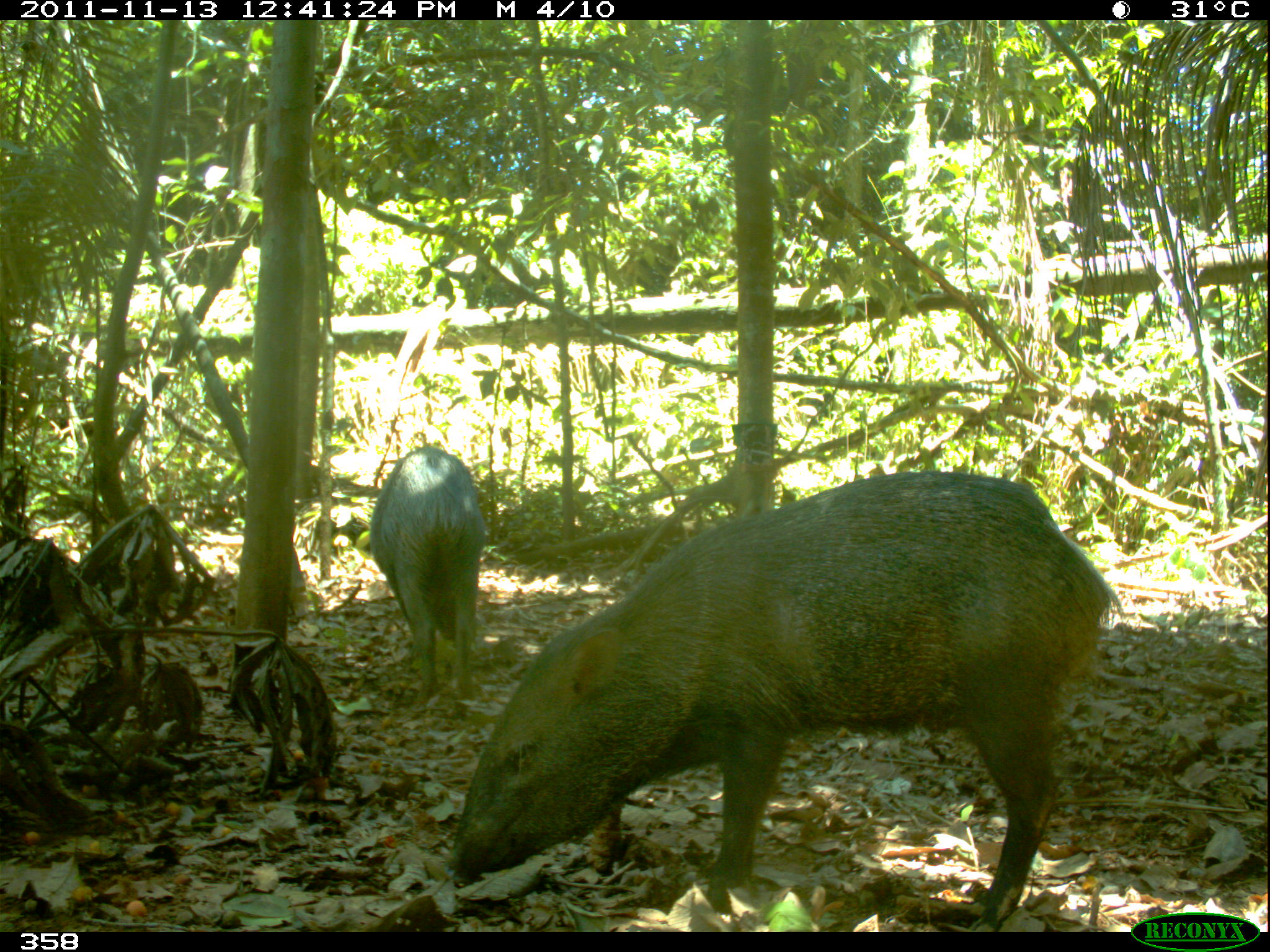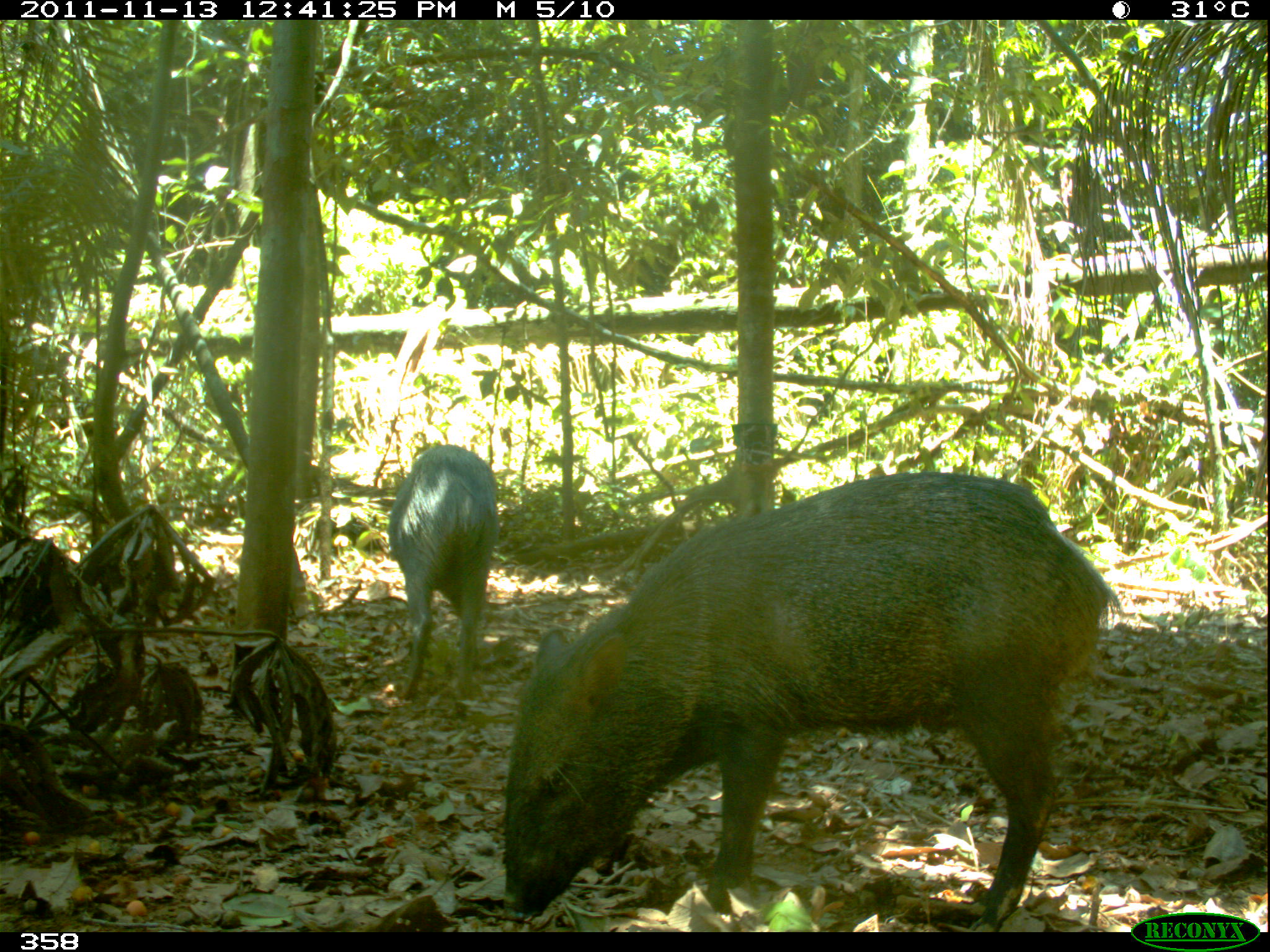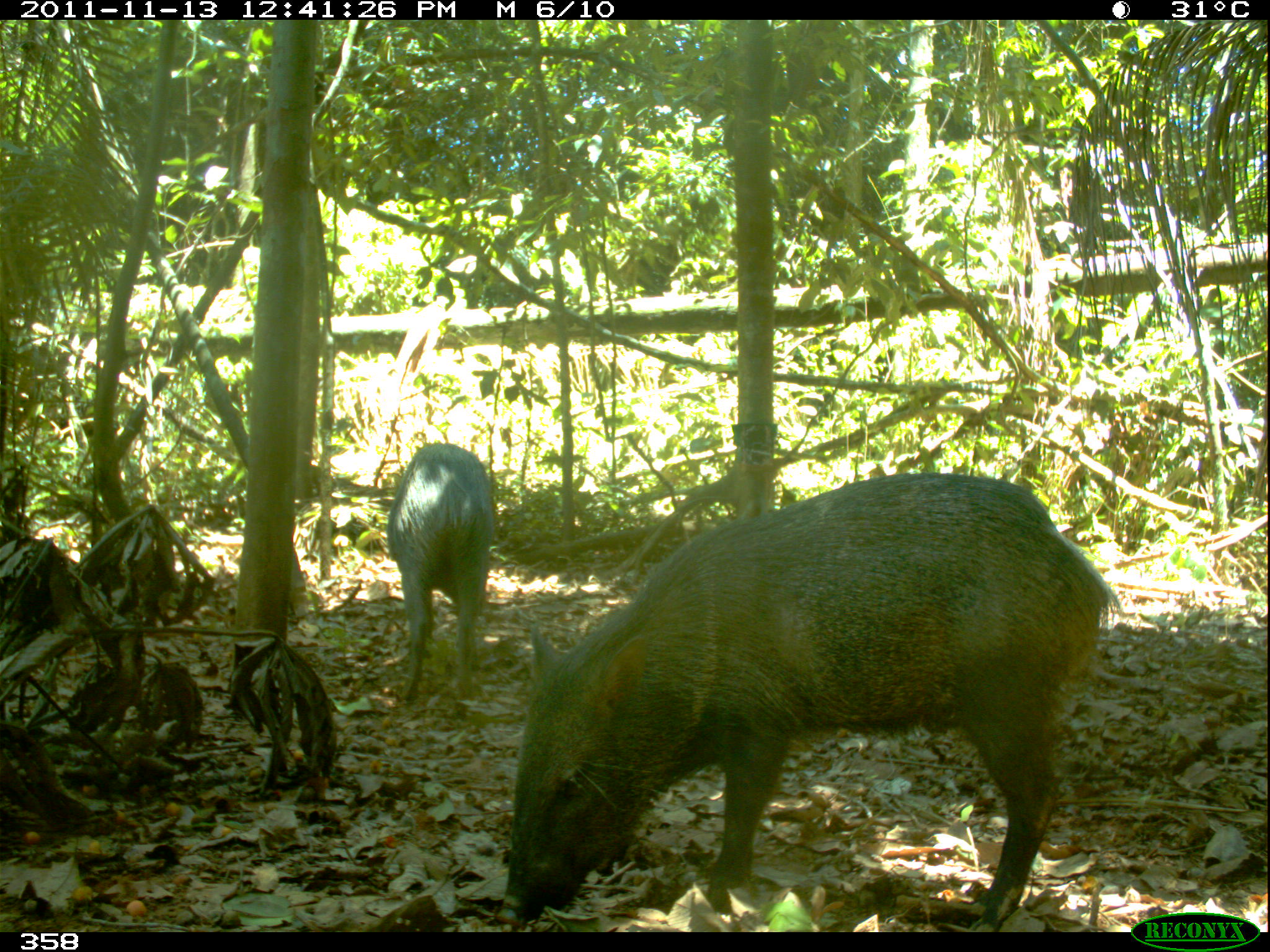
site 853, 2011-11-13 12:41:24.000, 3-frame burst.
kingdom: Animalia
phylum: Chordata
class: Mammalia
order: Artiodactyla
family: Tayassuidae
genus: Pecari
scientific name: Pecari tajacu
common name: collared peccary